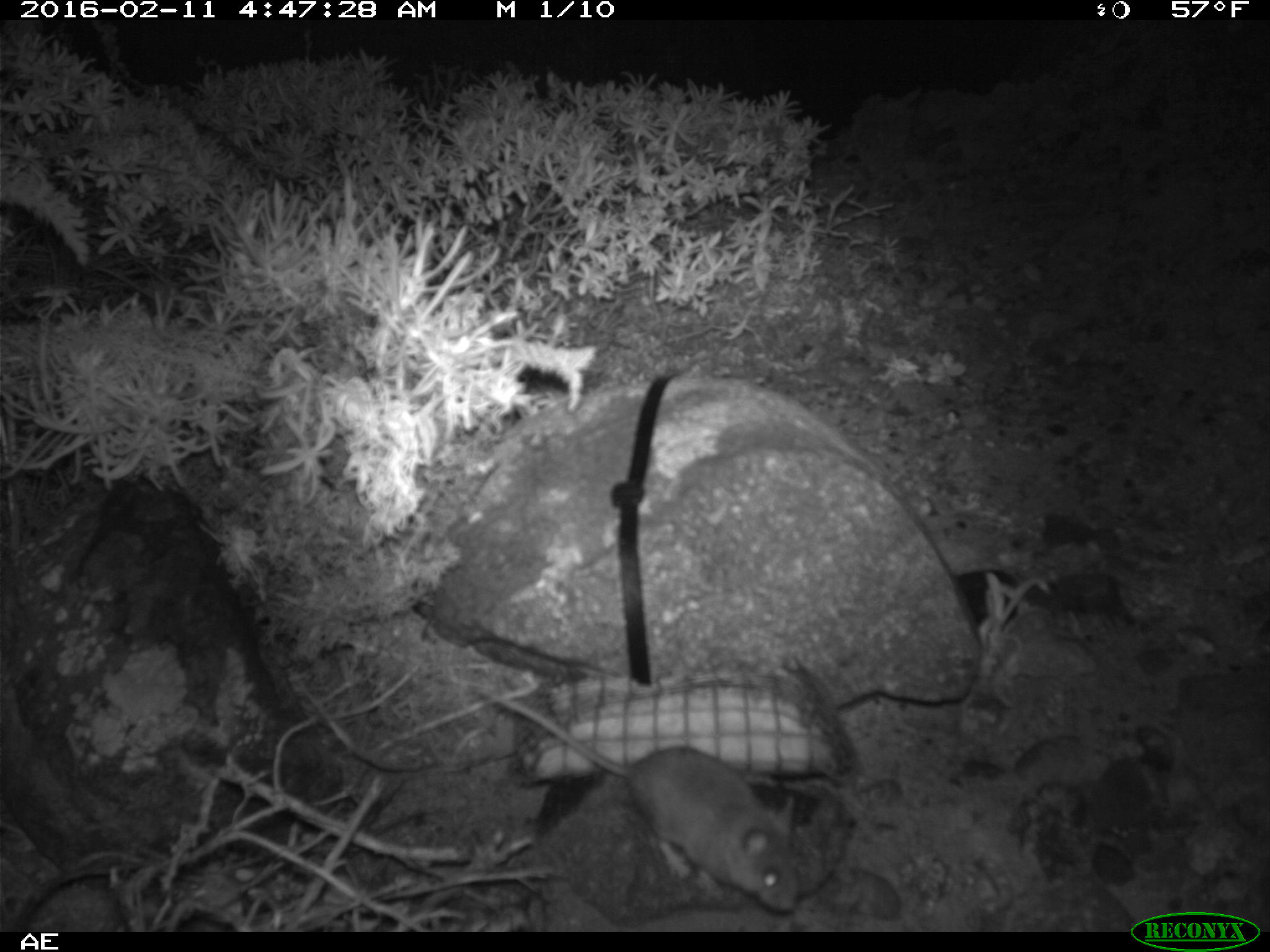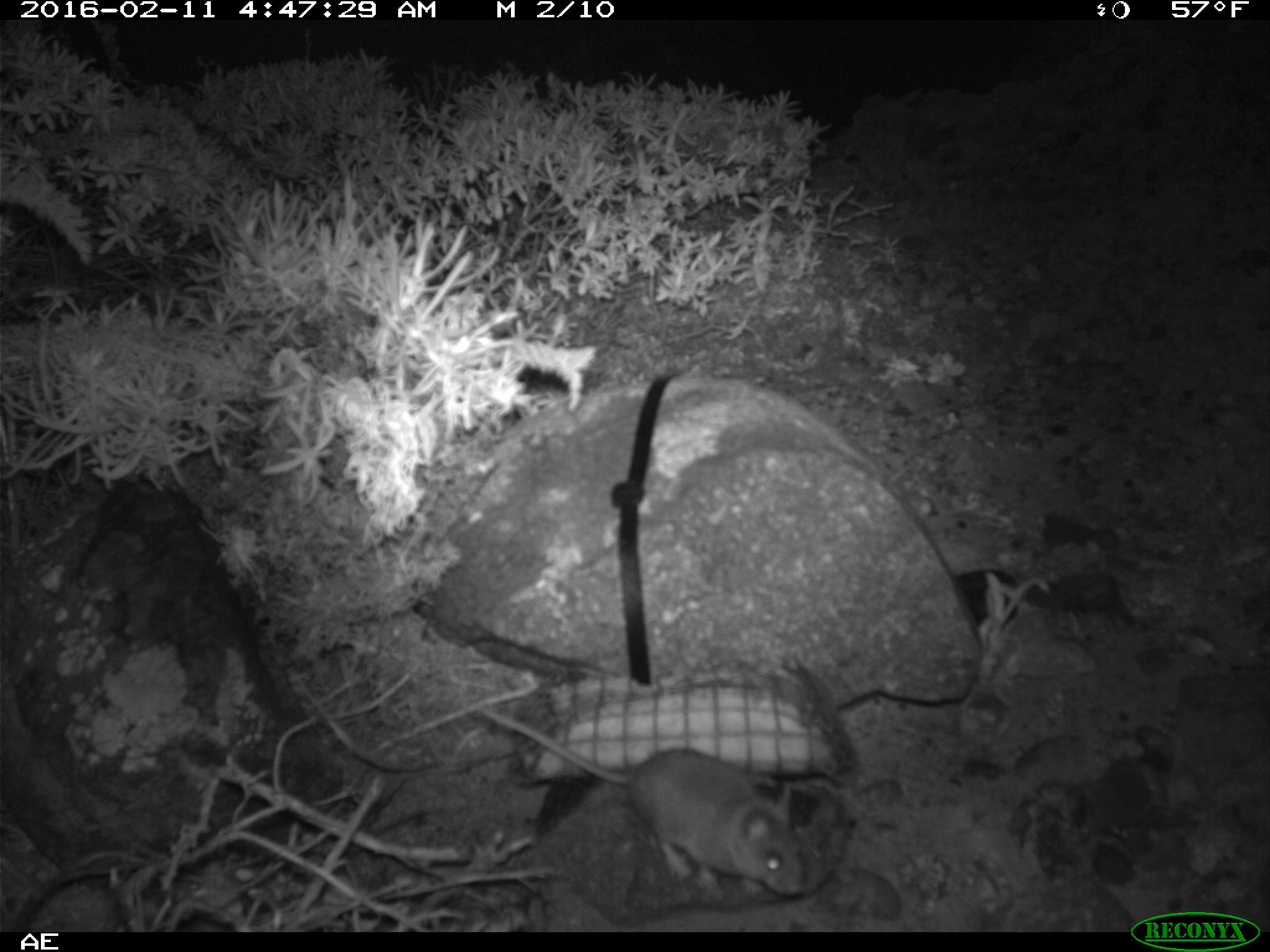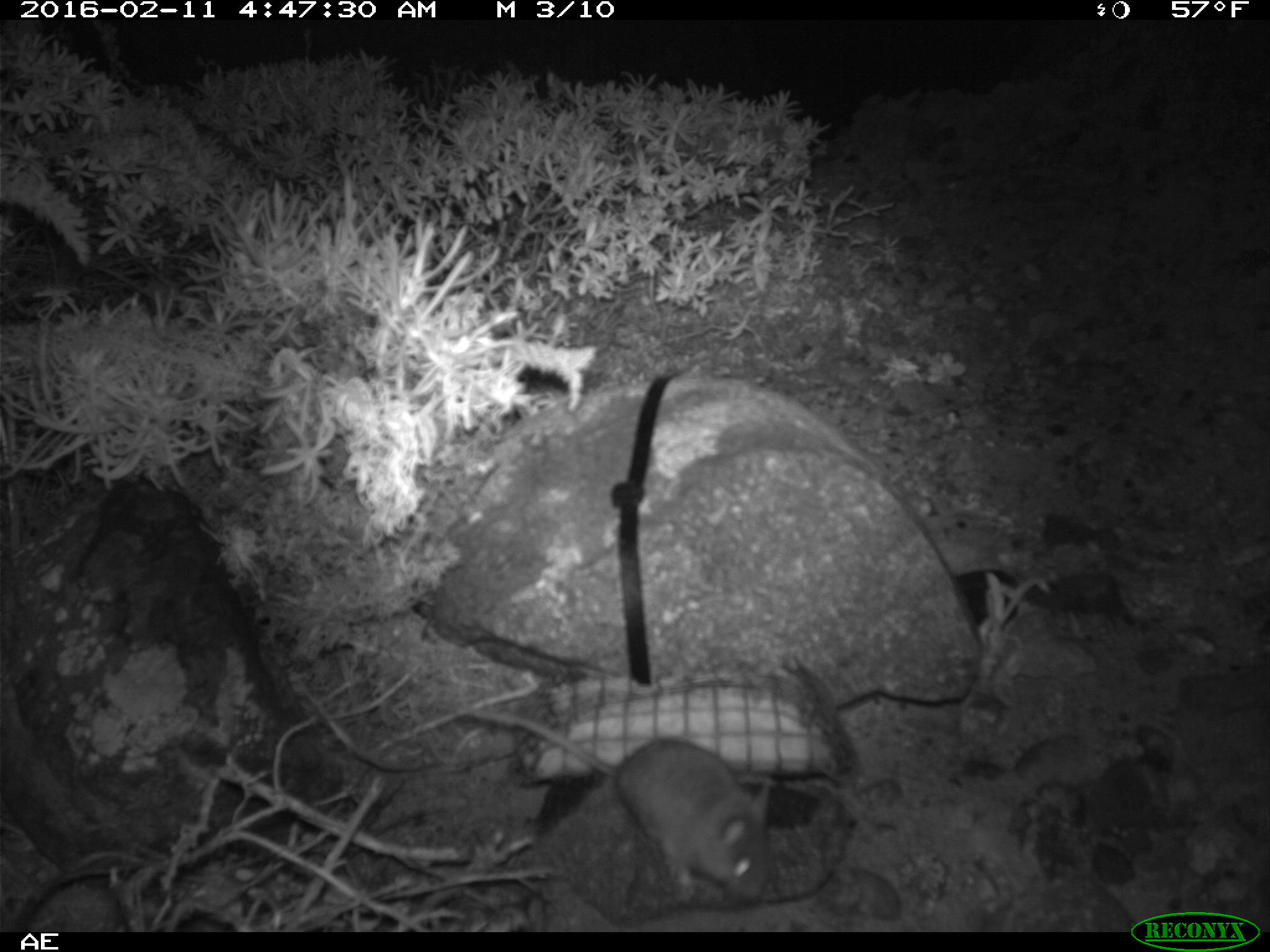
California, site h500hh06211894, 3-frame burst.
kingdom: Animalia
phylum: Chordata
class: Mammalia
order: Rodentia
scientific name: Rodentia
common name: rodent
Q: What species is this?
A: Rodent (Rodentia).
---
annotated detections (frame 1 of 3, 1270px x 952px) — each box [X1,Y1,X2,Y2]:
rodent: [479,689,798,911]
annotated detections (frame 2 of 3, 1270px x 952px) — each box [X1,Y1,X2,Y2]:
rodent: [470,702,805,894]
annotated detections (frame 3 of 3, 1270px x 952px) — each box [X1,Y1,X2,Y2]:
rodent: [454,703,769,897]